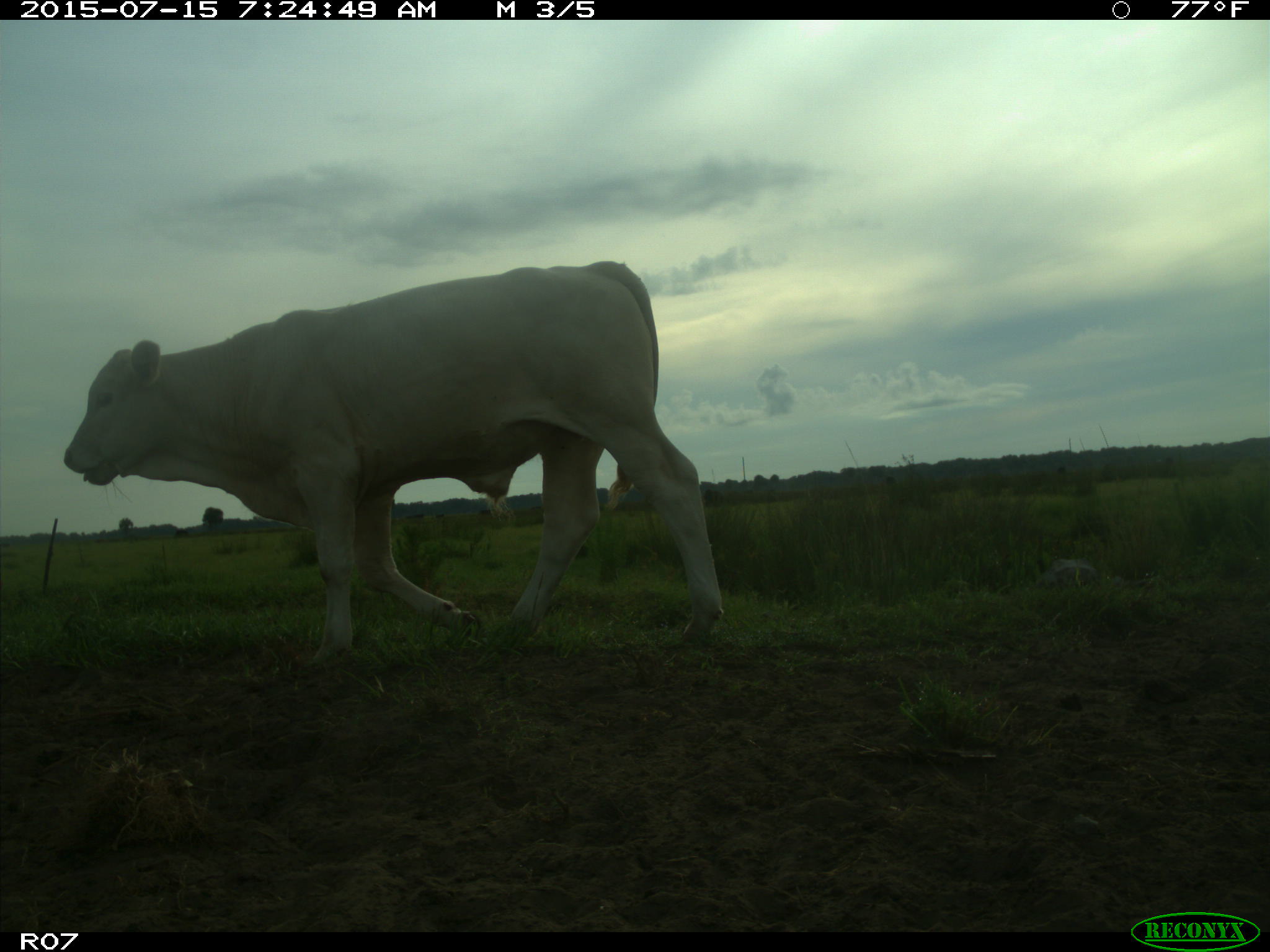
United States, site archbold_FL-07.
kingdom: Animalia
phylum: Chordata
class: Mammalia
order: Artiodactyla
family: Bovidae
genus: Bos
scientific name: Bos taurus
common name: domestic cow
Bos taurus (domestic cow).